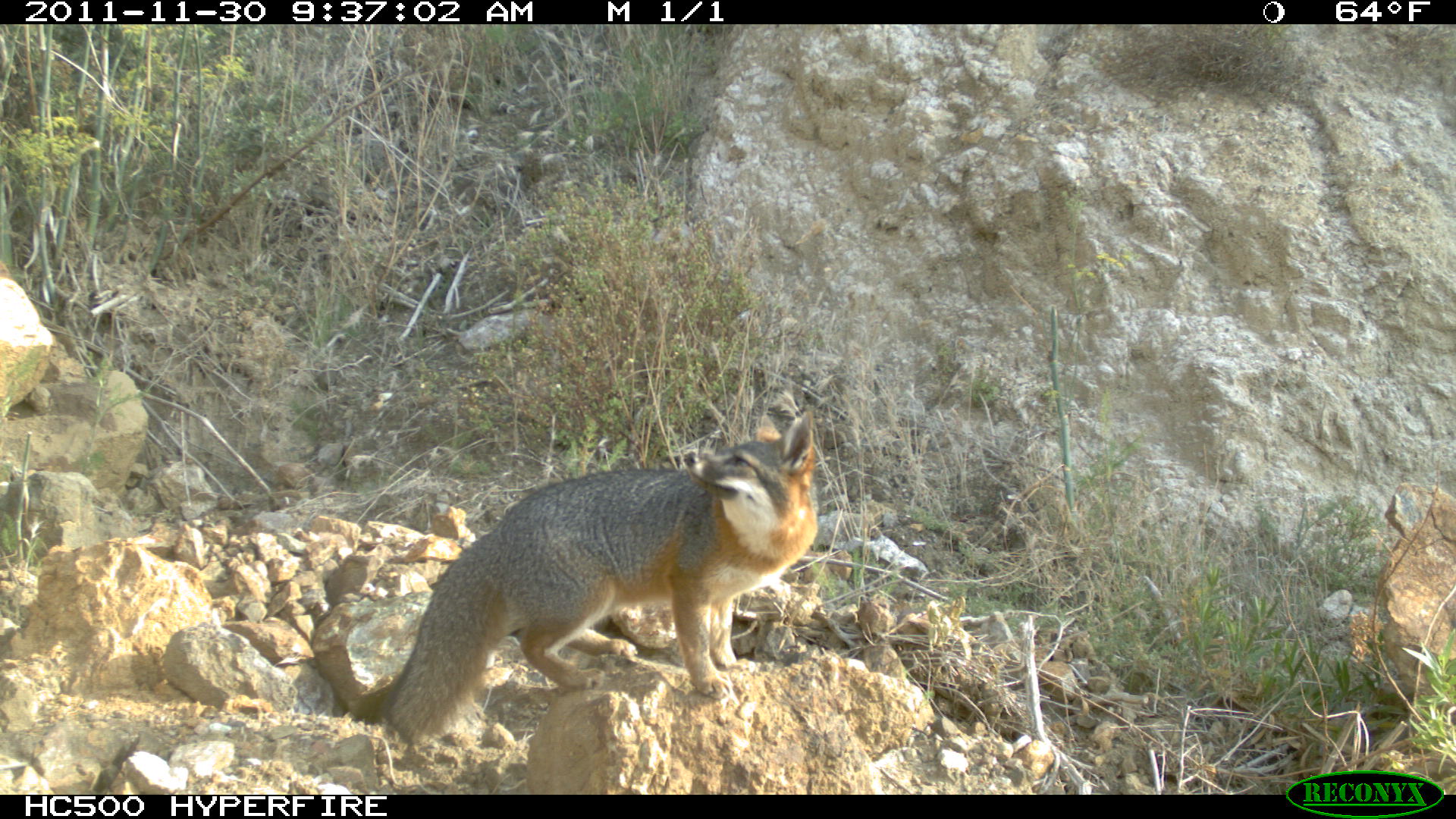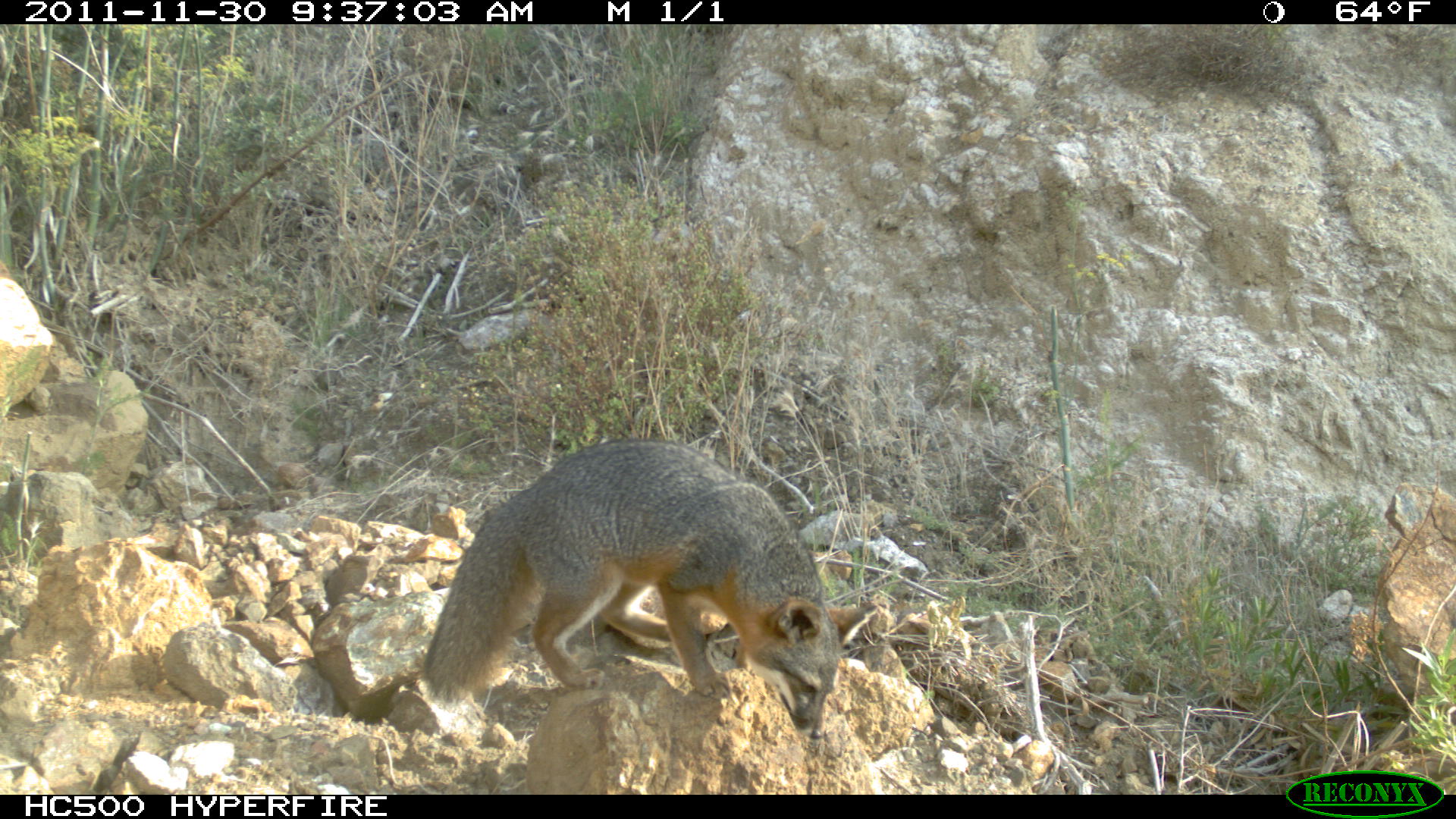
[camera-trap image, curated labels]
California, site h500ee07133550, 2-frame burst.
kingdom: Animalia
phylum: Chordata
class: Mammalia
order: Carnivora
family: Canidae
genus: Urocyon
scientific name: Urocyon littoralis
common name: island fox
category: fox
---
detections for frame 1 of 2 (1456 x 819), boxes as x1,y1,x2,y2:
fox: 382,410,817,744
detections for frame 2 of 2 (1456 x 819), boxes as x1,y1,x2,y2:
fox: 422,438,877,739